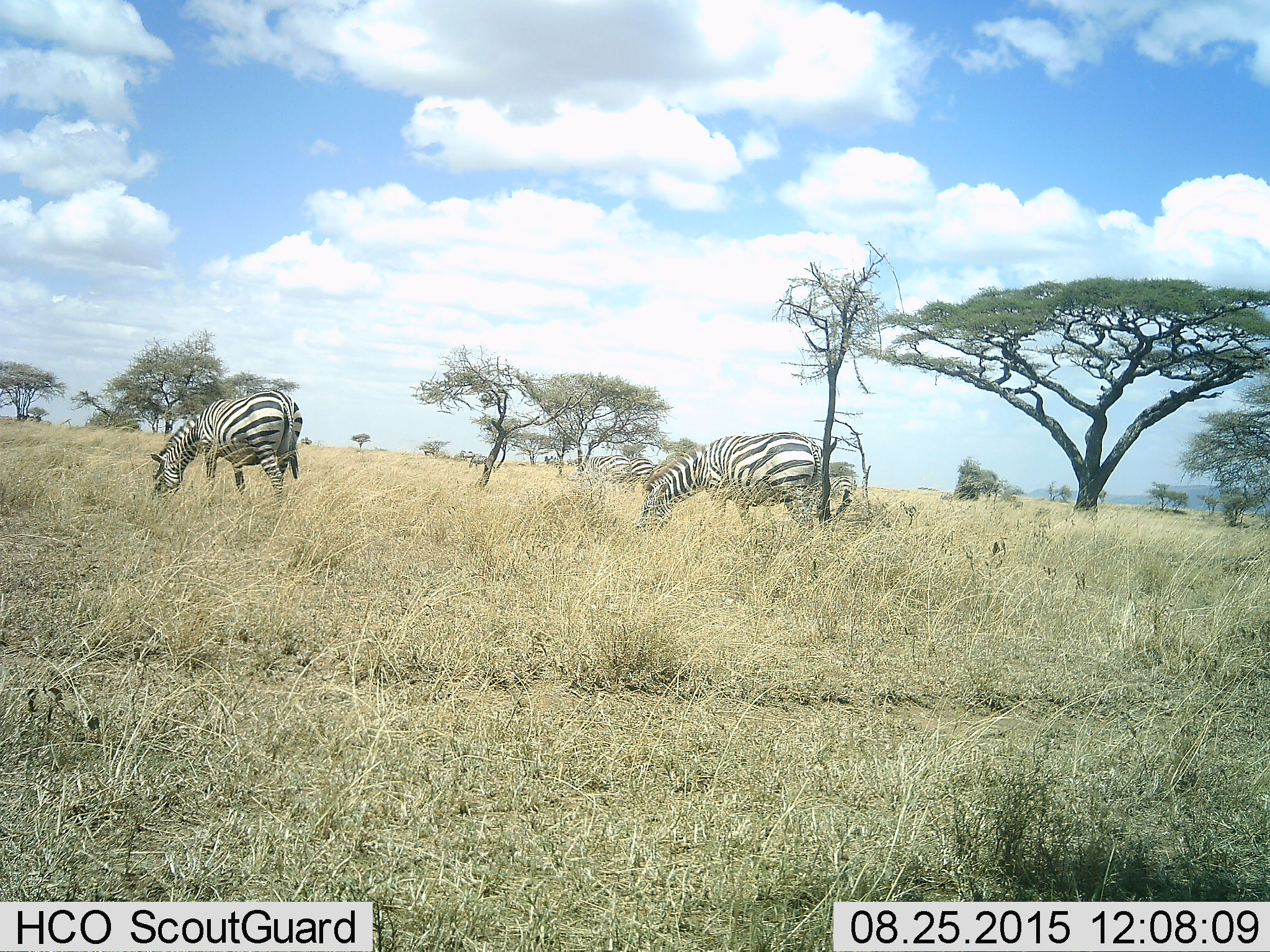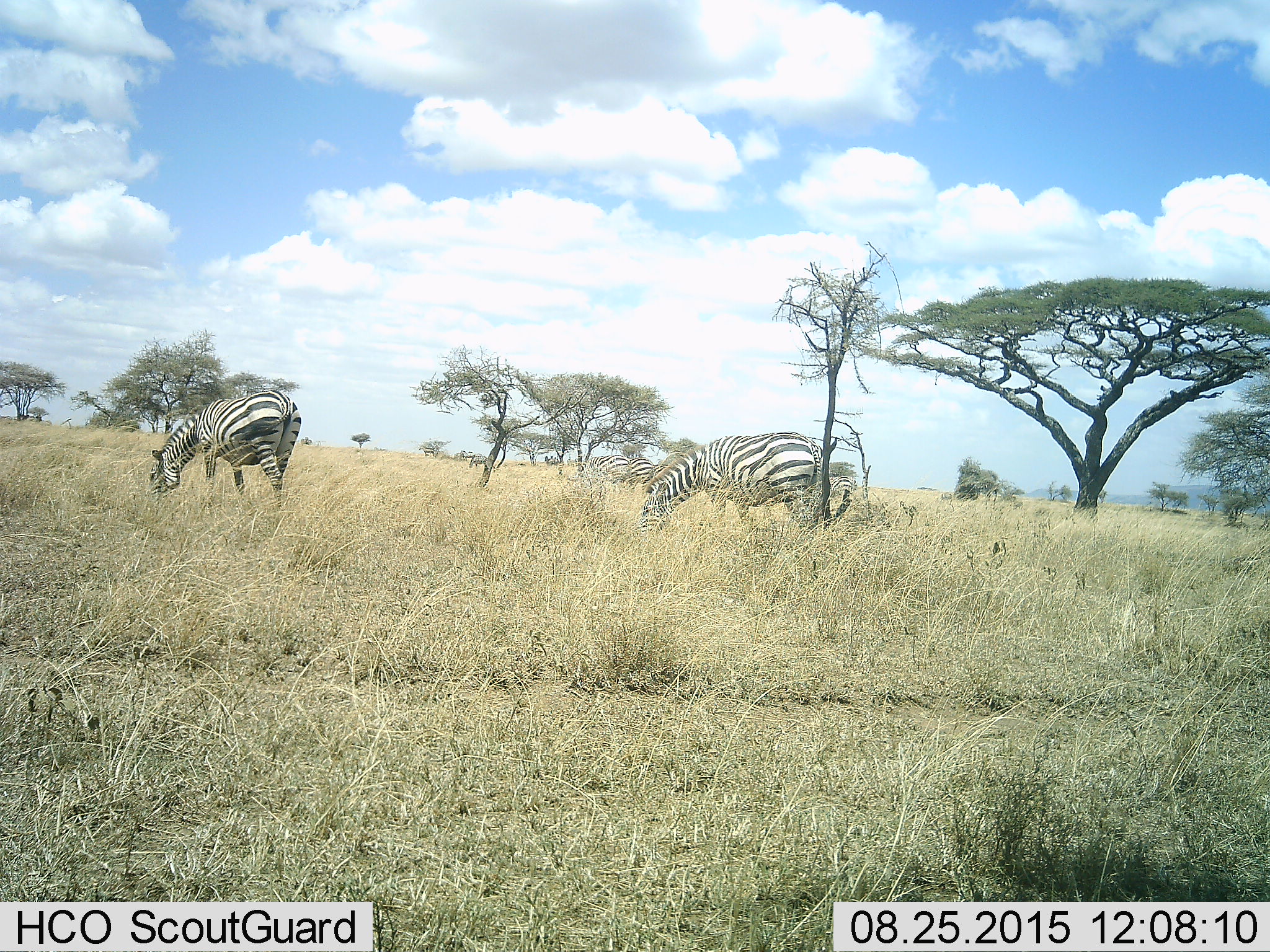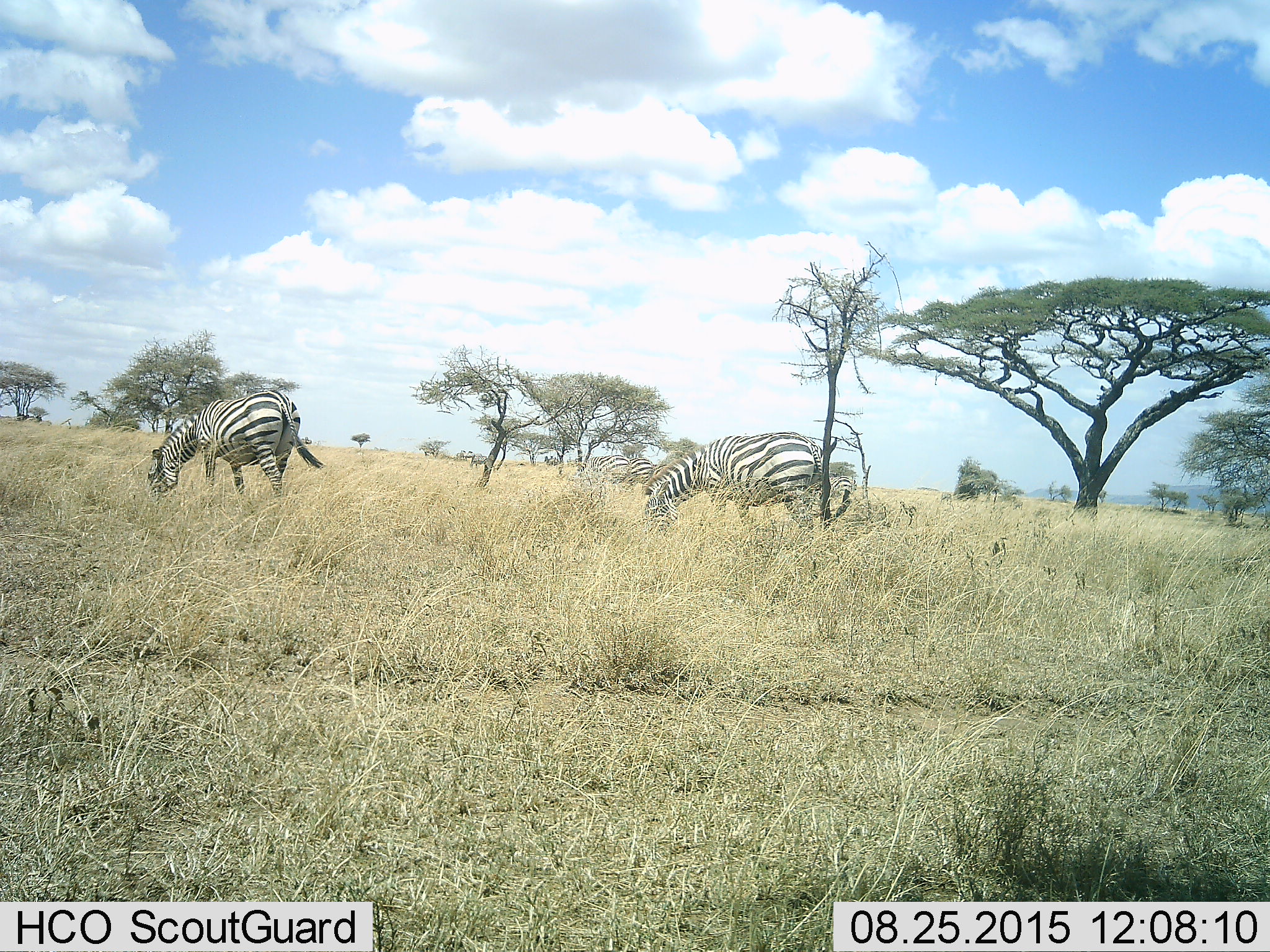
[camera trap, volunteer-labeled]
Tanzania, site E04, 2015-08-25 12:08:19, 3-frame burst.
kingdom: Animalia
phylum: Chordata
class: Mammalia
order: Perissodactyla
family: Equidae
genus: Equus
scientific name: Equus quagga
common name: plains zebra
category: zebra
Zebra (plains zebra) (Equus quagga), count 5. Behavior (volunteer vote fractions): standing 40%, resting 7%, moving 7%, interacting 0%. Young present (vote fraction): 0%. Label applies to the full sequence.